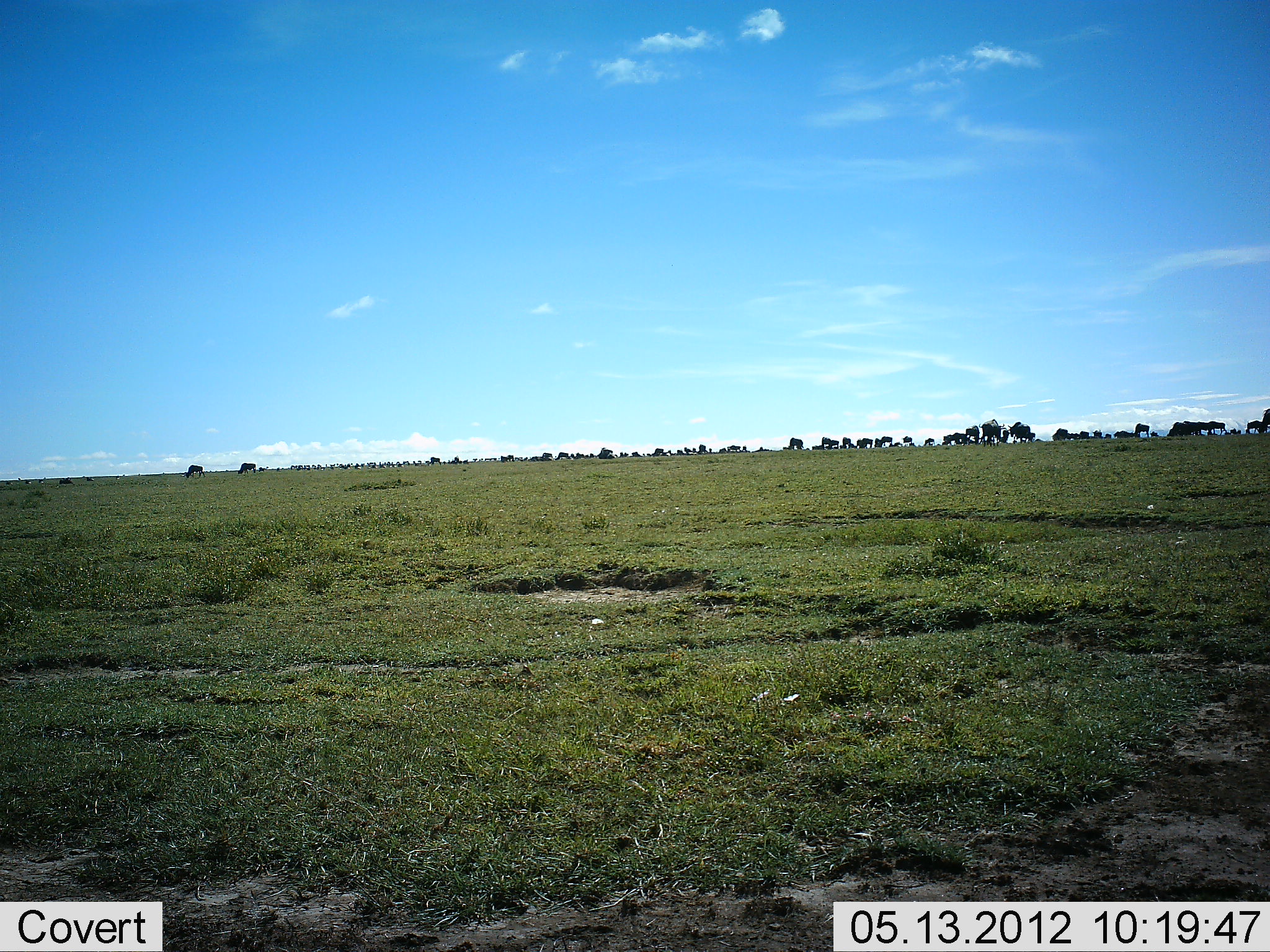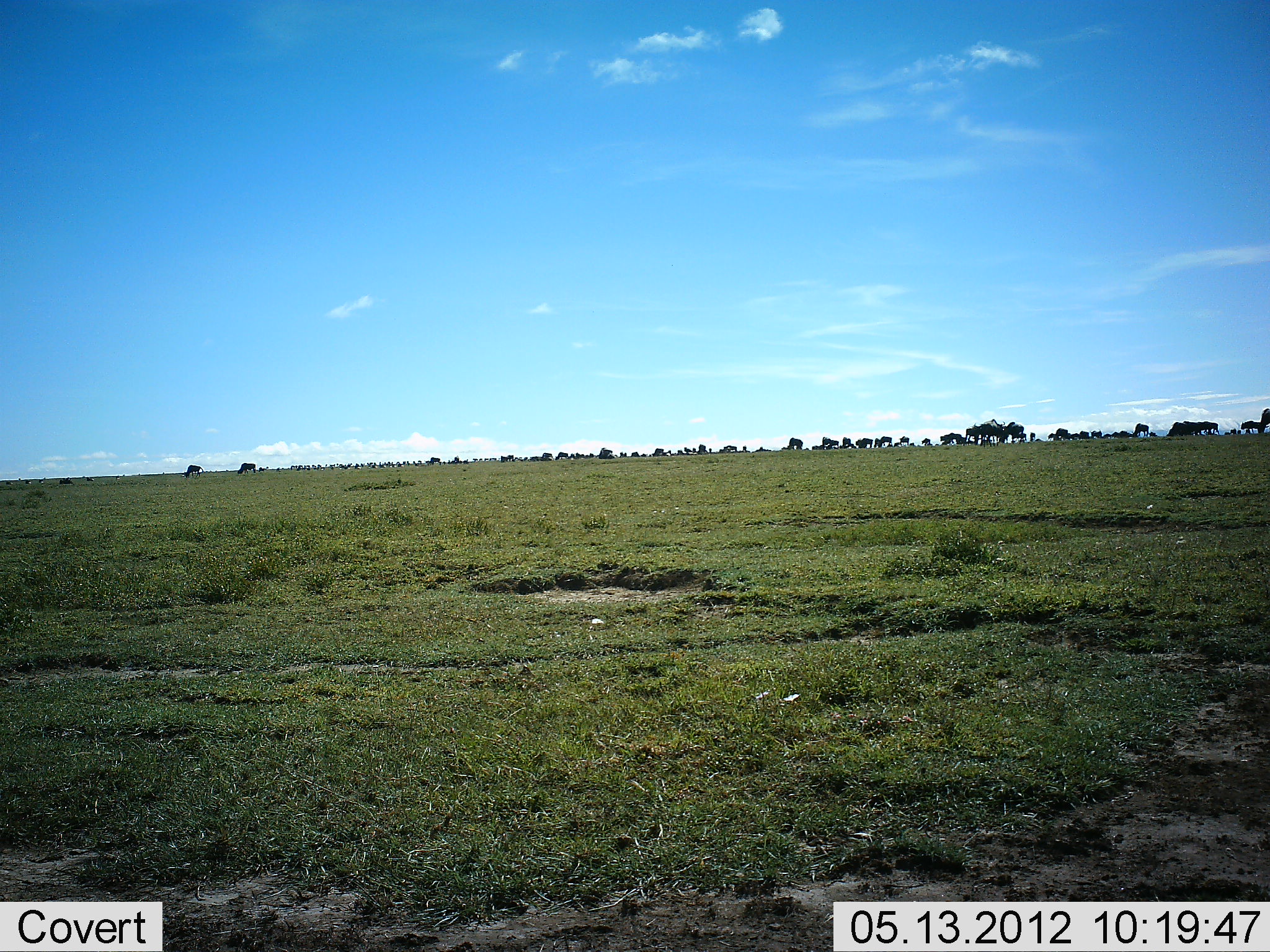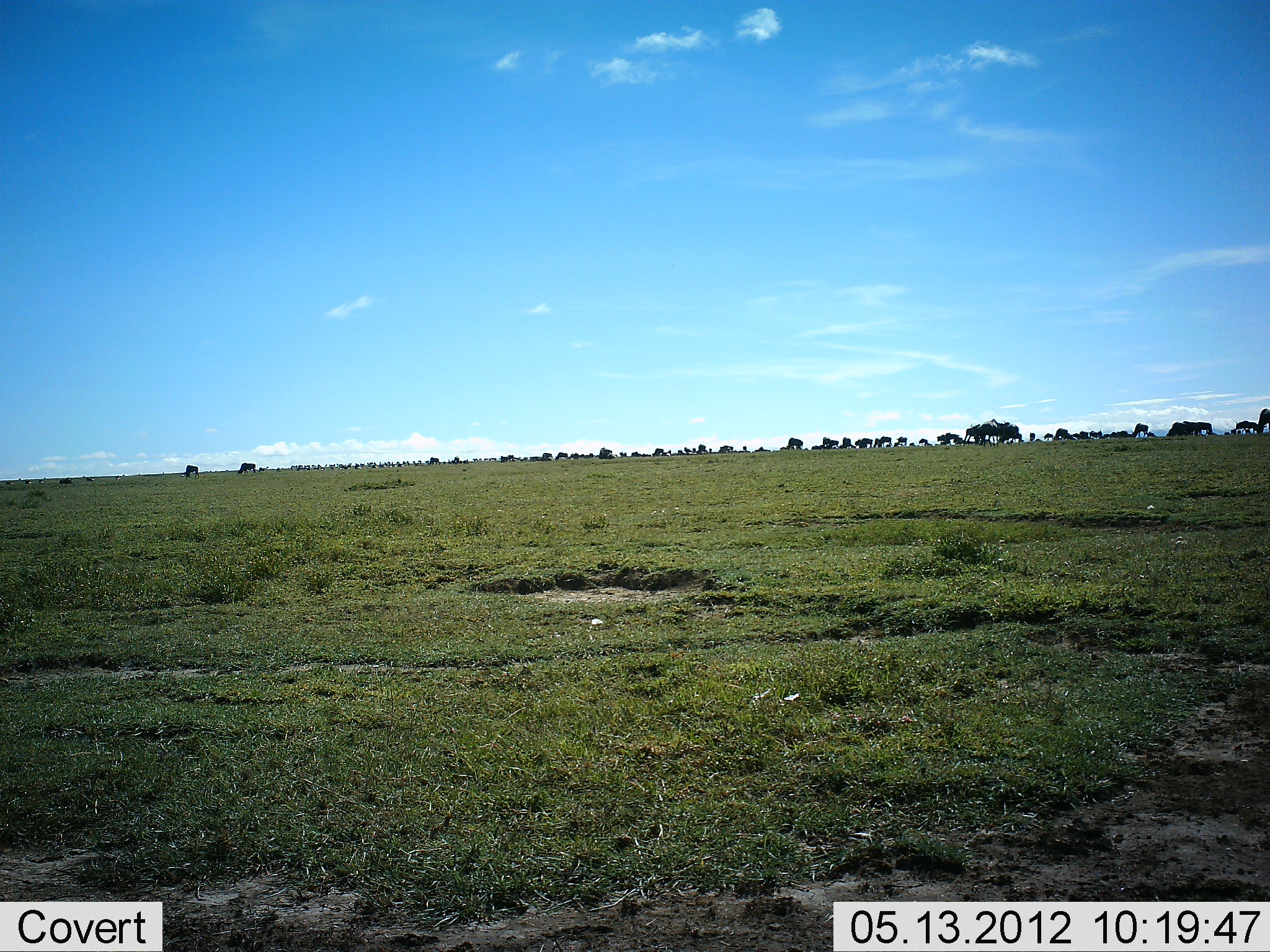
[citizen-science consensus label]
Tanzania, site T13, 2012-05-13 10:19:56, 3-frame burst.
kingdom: Animalia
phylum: Chordata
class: Mammalia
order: Artiodactyla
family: Bovidae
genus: Connochaetes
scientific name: Connochaetes taurinus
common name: blue wildebeest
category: wildebeest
Wildebeest (blue wildebeest) (Connochaetes taurinus), count 51+. Behavior (volunteer vote fractions): standing 30%, resting 10%, moving 90%, interacting 10%. Young present (vote fraction): 0%. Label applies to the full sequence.